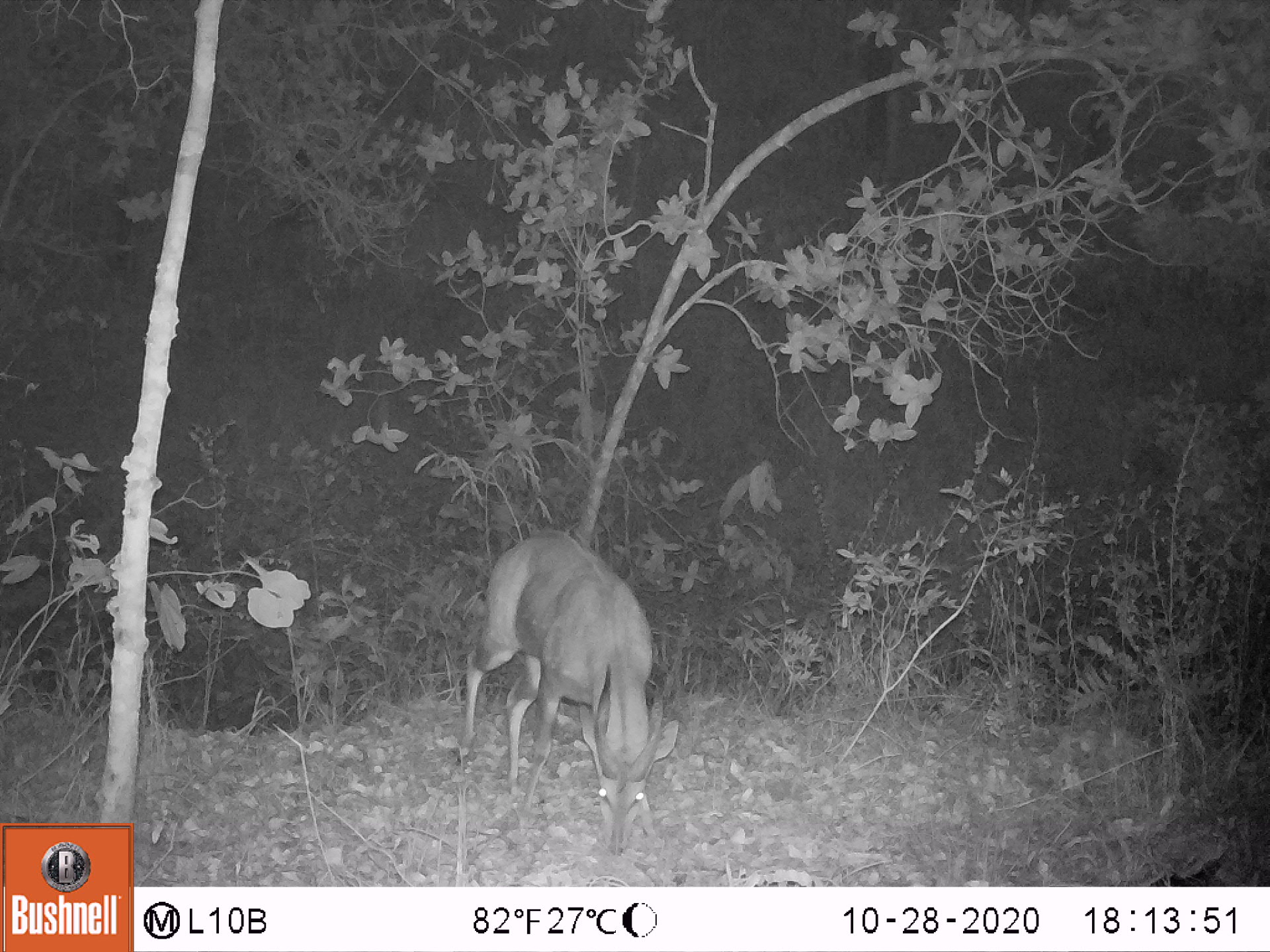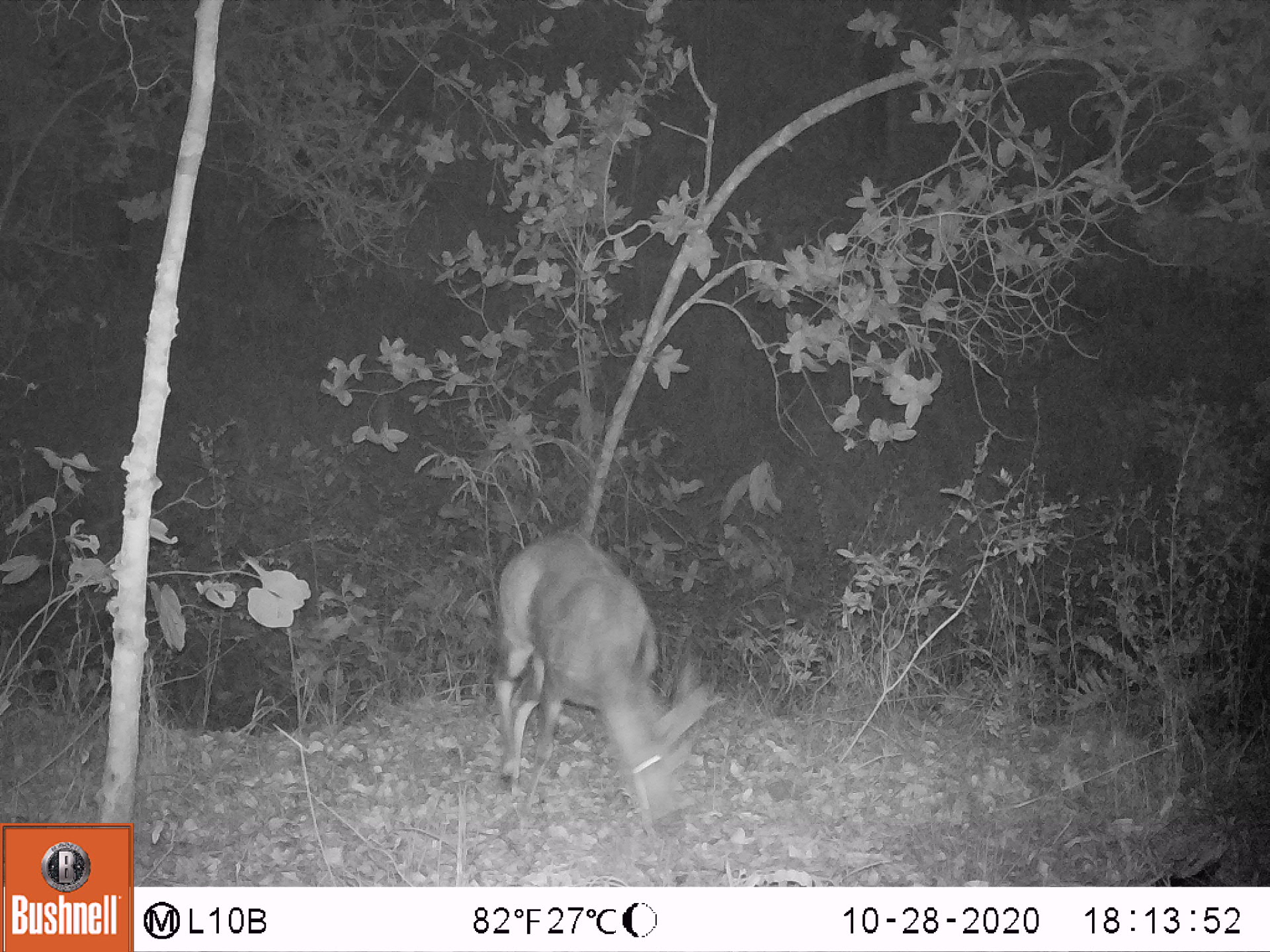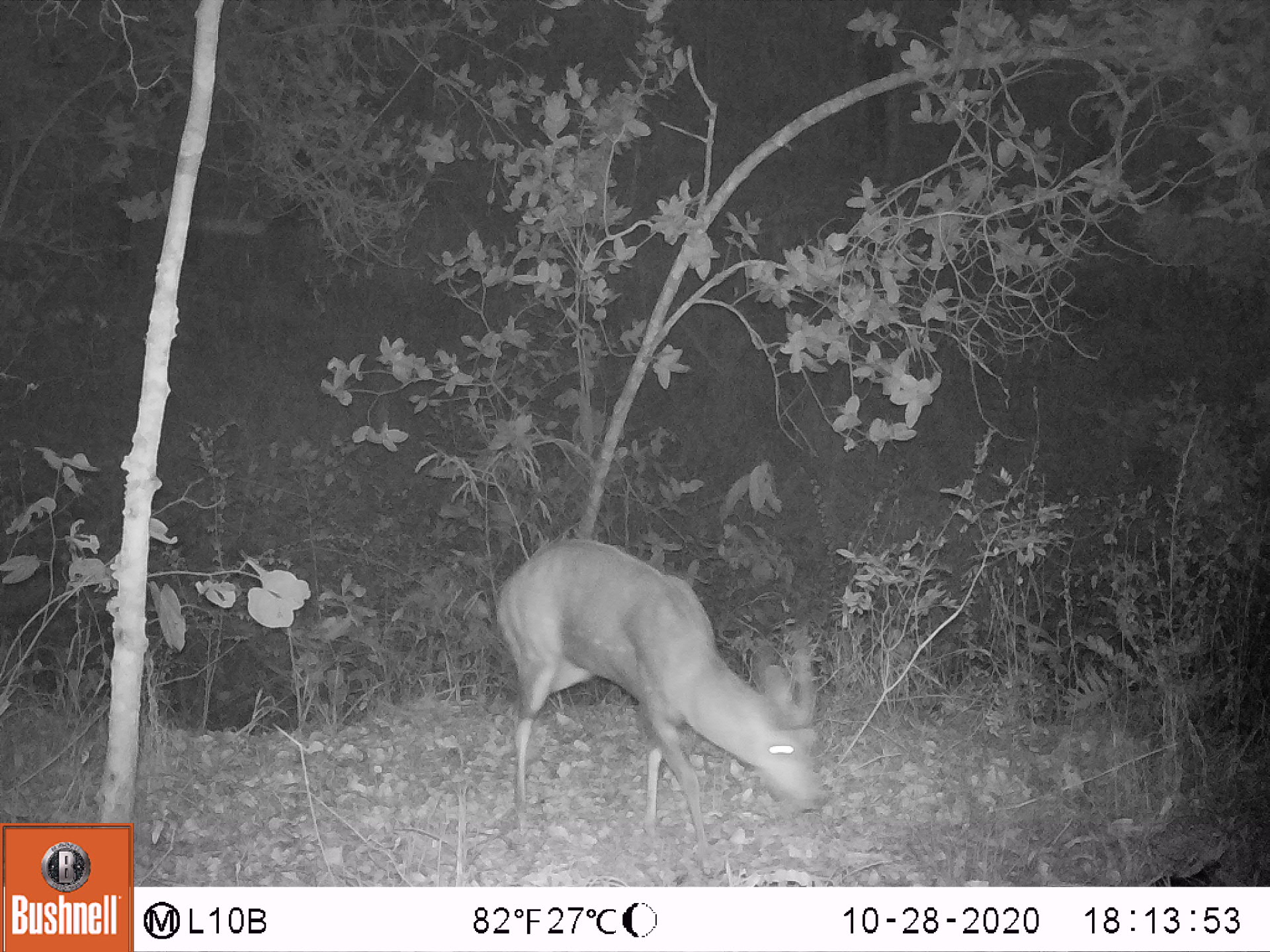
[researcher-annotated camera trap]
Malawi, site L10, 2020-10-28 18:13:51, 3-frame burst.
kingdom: Animalia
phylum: Chordata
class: Mammalia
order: Artiodactyla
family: Bovidae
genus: Tragelaphus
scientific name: Tragelaphus sylvaticus sylvaticus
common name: cape bushbuck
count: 1